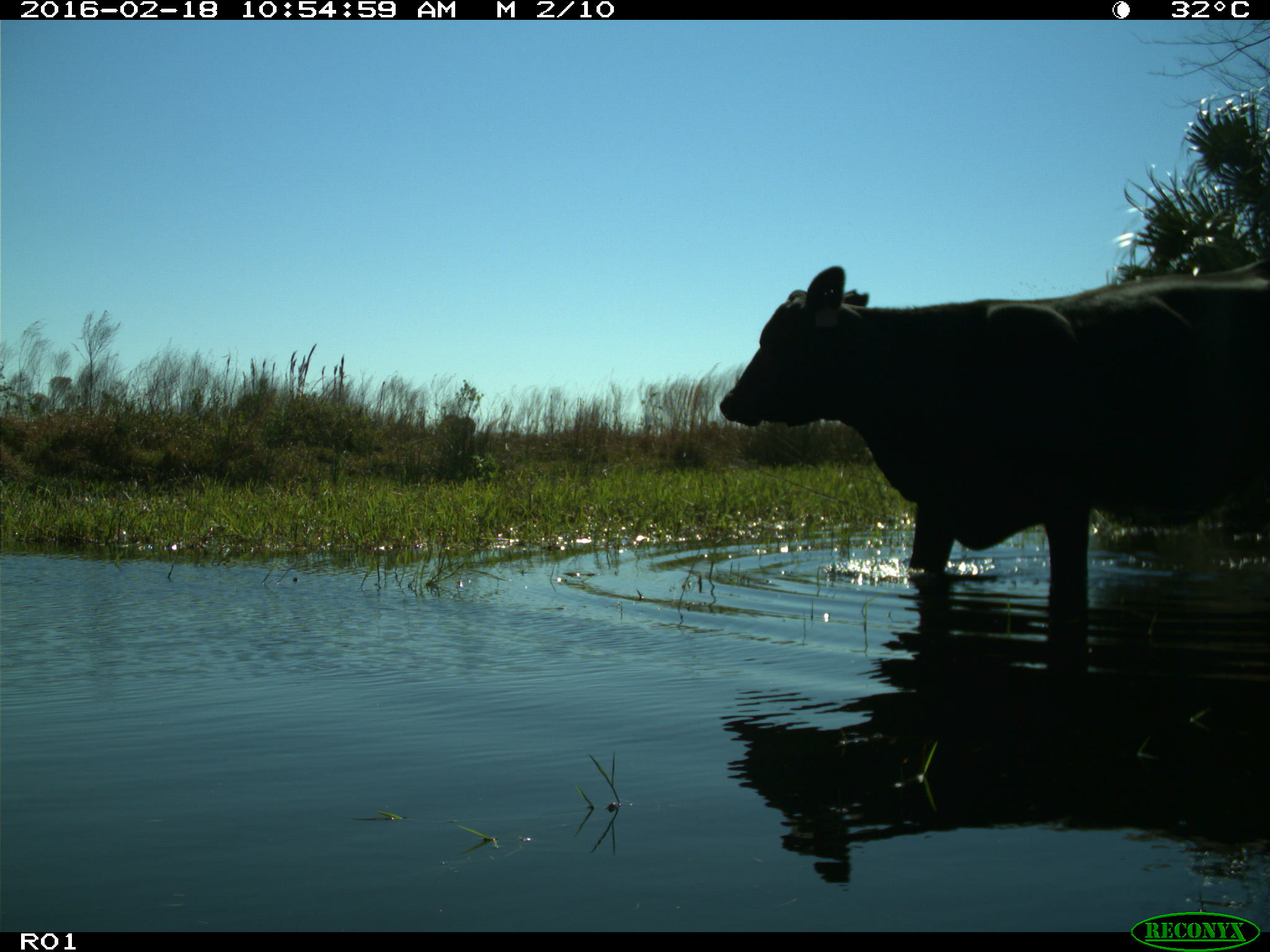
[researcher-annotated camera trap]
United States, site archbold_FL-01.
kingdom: Animalia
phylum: Chordata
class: Mammalia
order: Artiodactyla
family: Bovidae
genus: Bos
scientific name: Bos taurus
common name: domestic cow